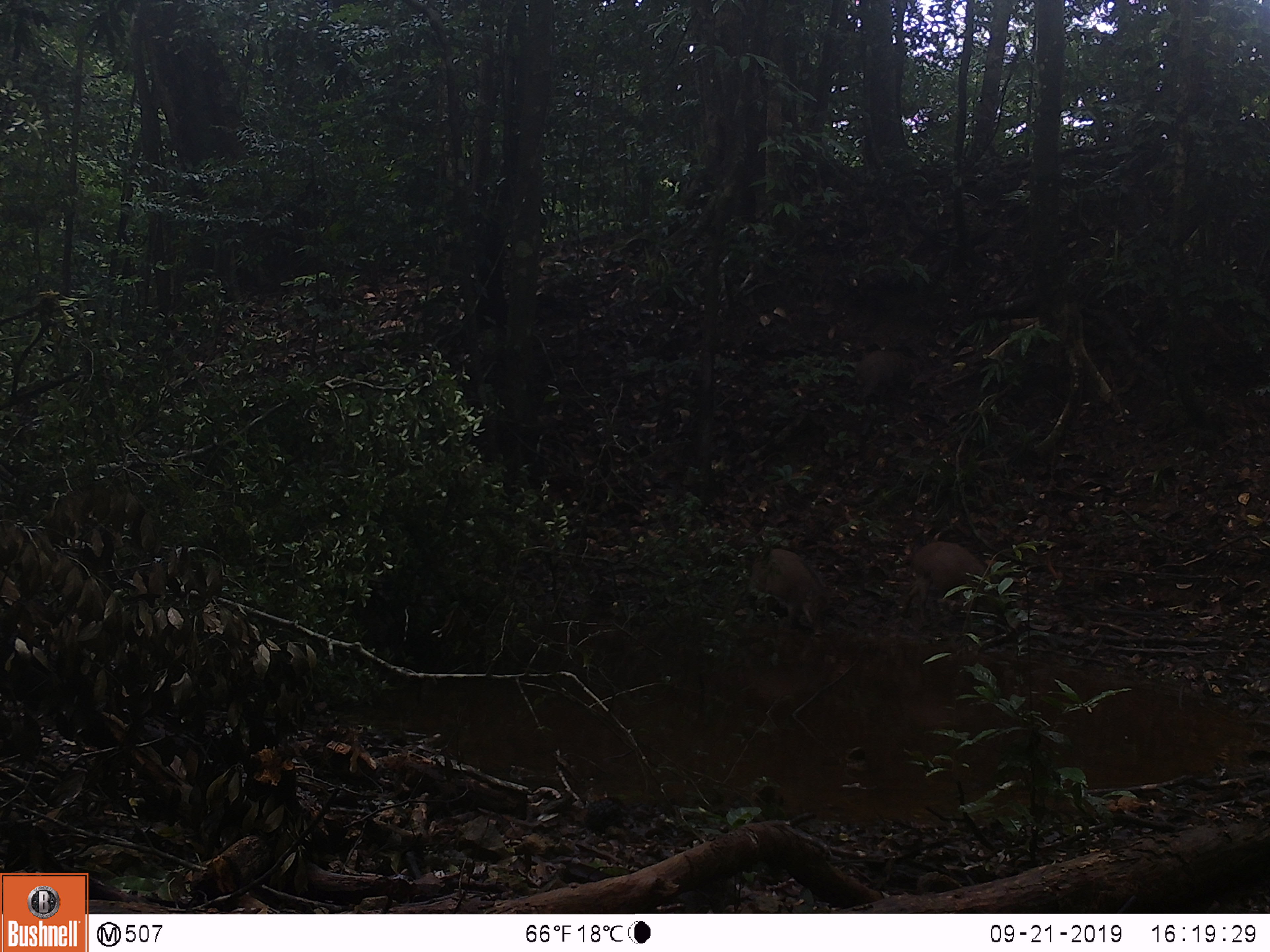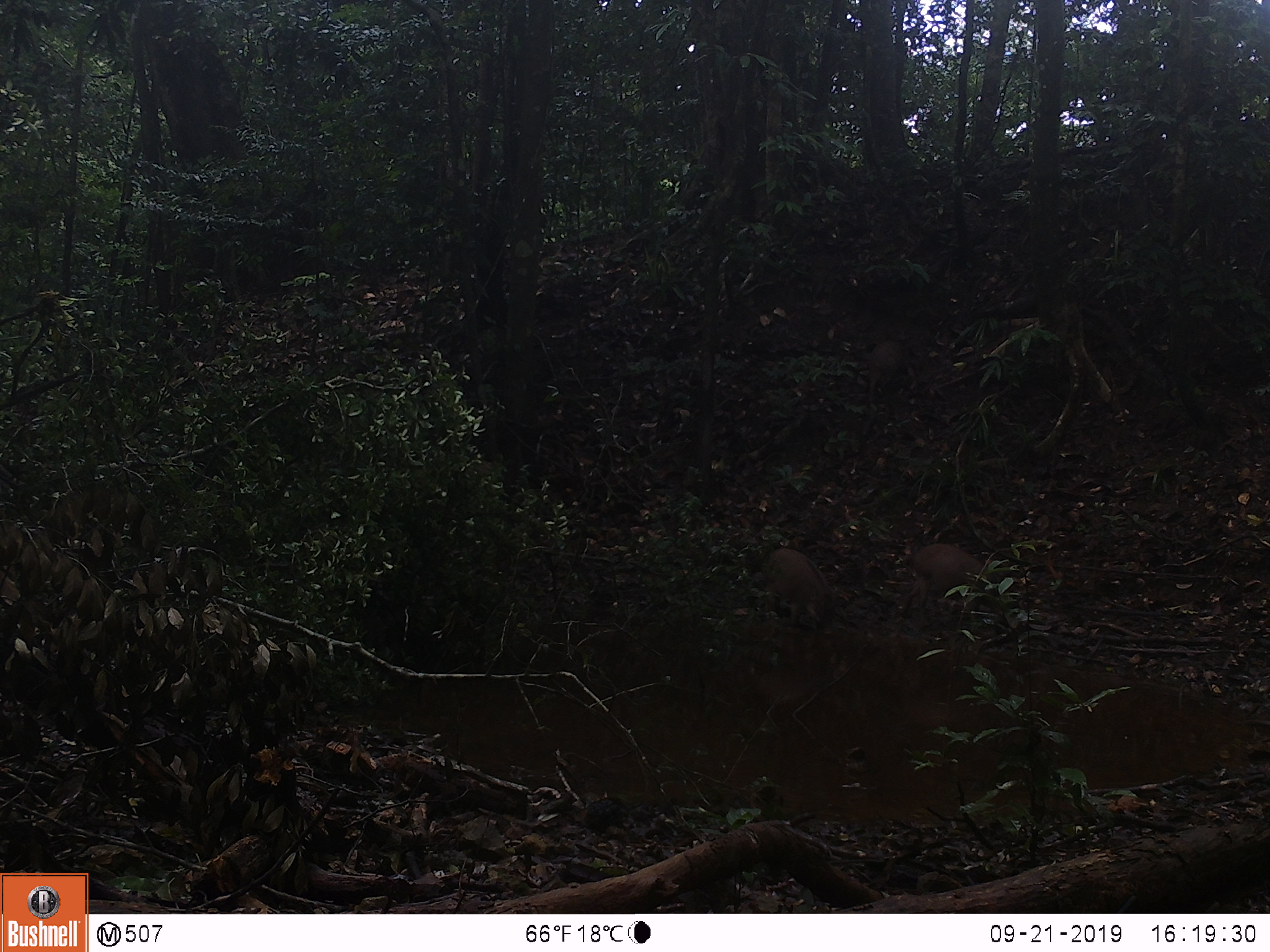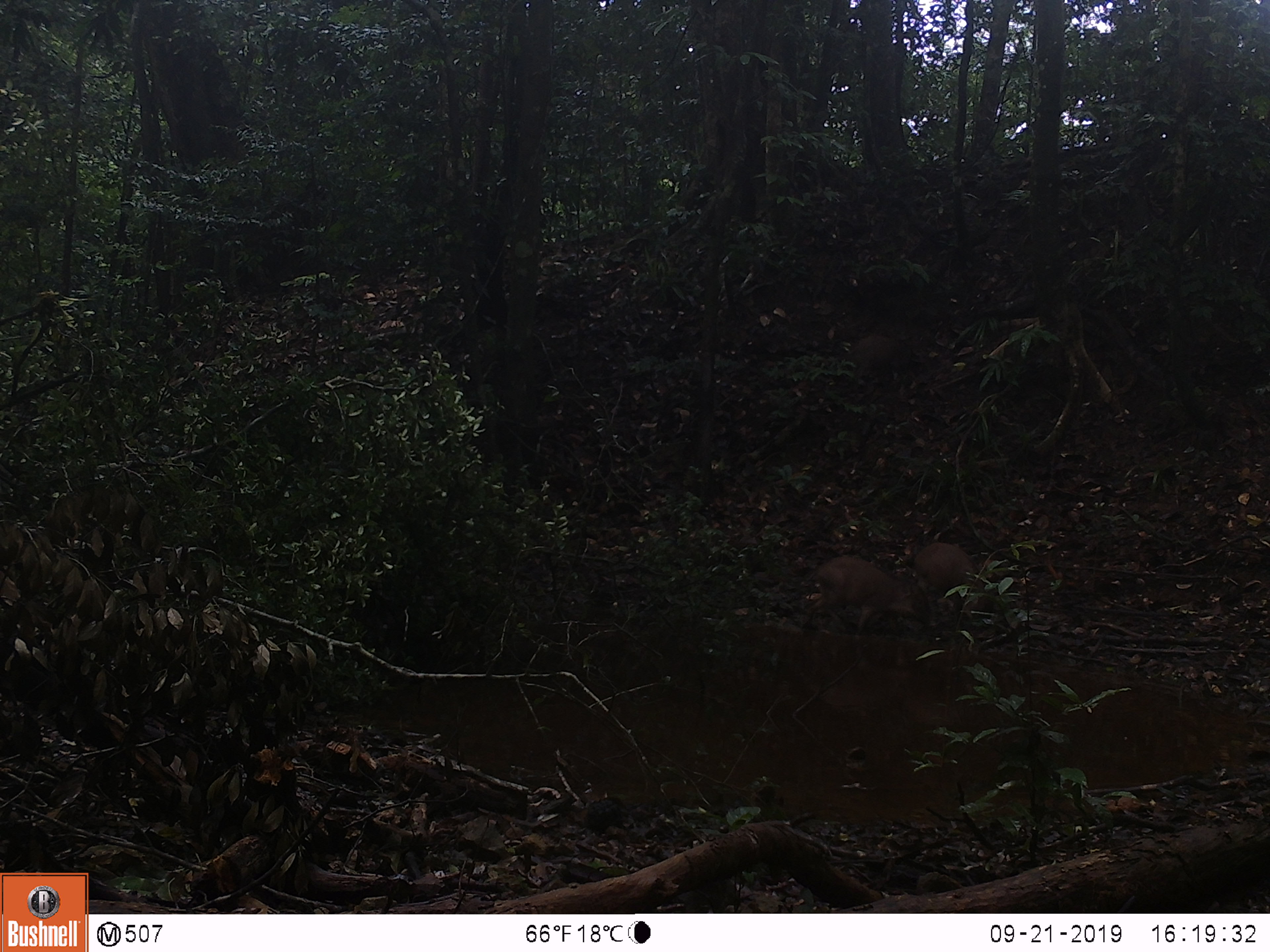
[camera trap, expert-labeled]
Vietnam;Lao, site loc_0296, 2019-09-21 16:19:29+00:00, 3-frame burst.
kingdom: Animalia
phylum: Chordata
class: Mammalia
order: Artiodactyla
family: Suidae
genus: Sus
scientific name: Sus scrofa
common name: eurasian wild pig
Eurasian wild pig (Sus scrofa). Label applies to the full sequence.